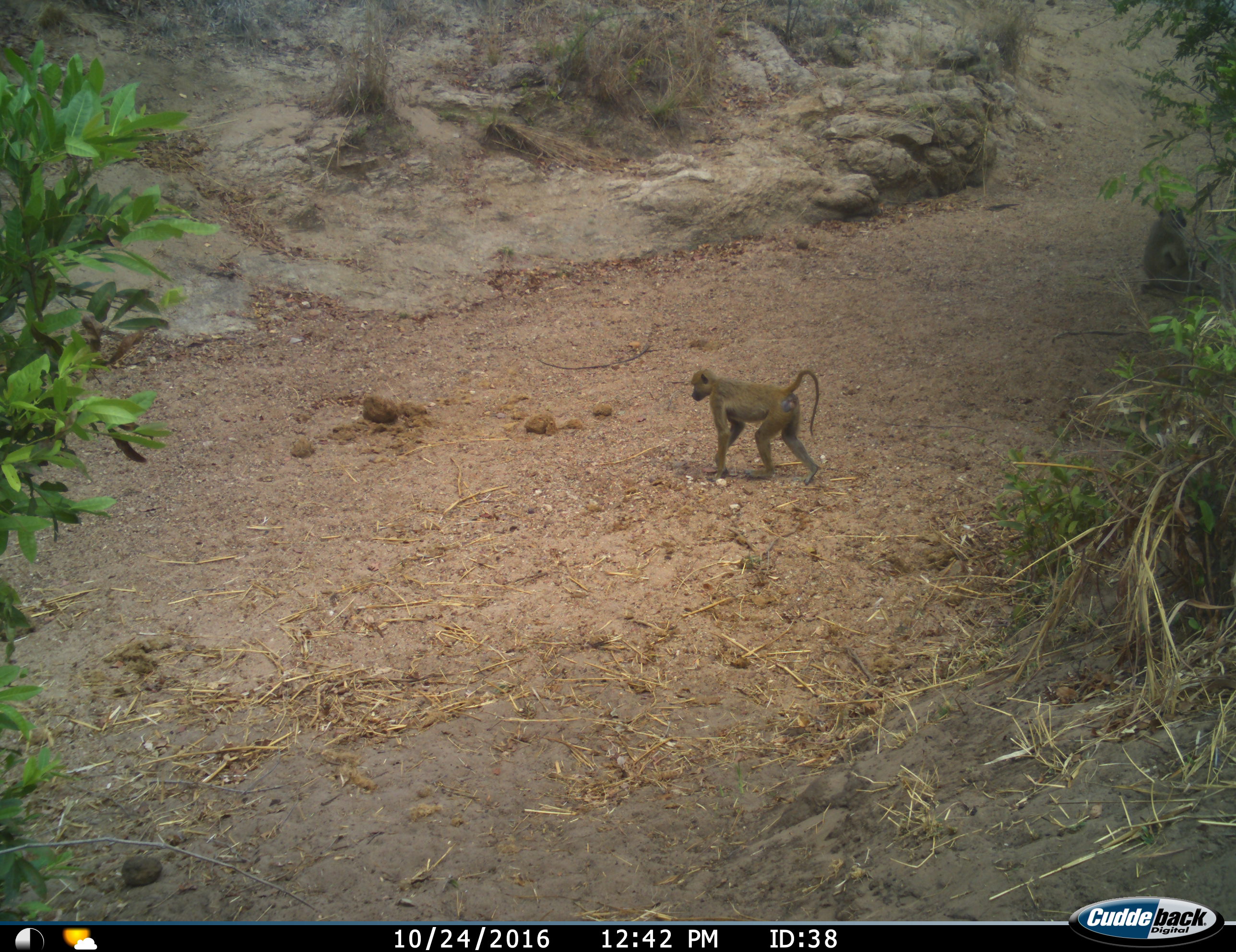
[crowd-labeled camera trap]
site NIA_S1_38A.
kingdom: Animalia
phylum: Chordata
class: Mammalia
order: Primates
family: Cercopithecidae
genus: Papio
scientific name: Papio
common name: baboon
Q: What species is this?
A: Baboon (Papio).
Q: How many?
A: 2.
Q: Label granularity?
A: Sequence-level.